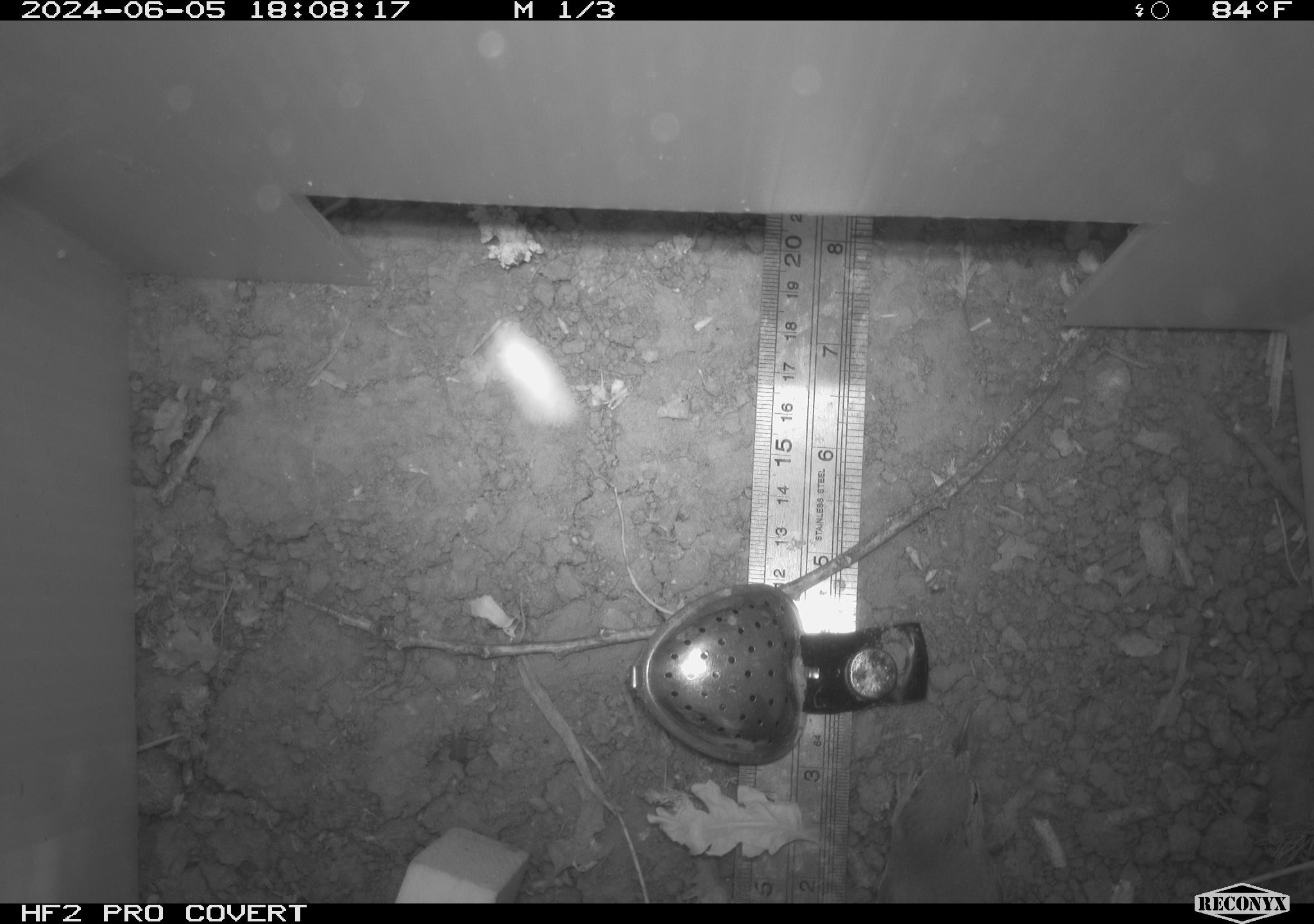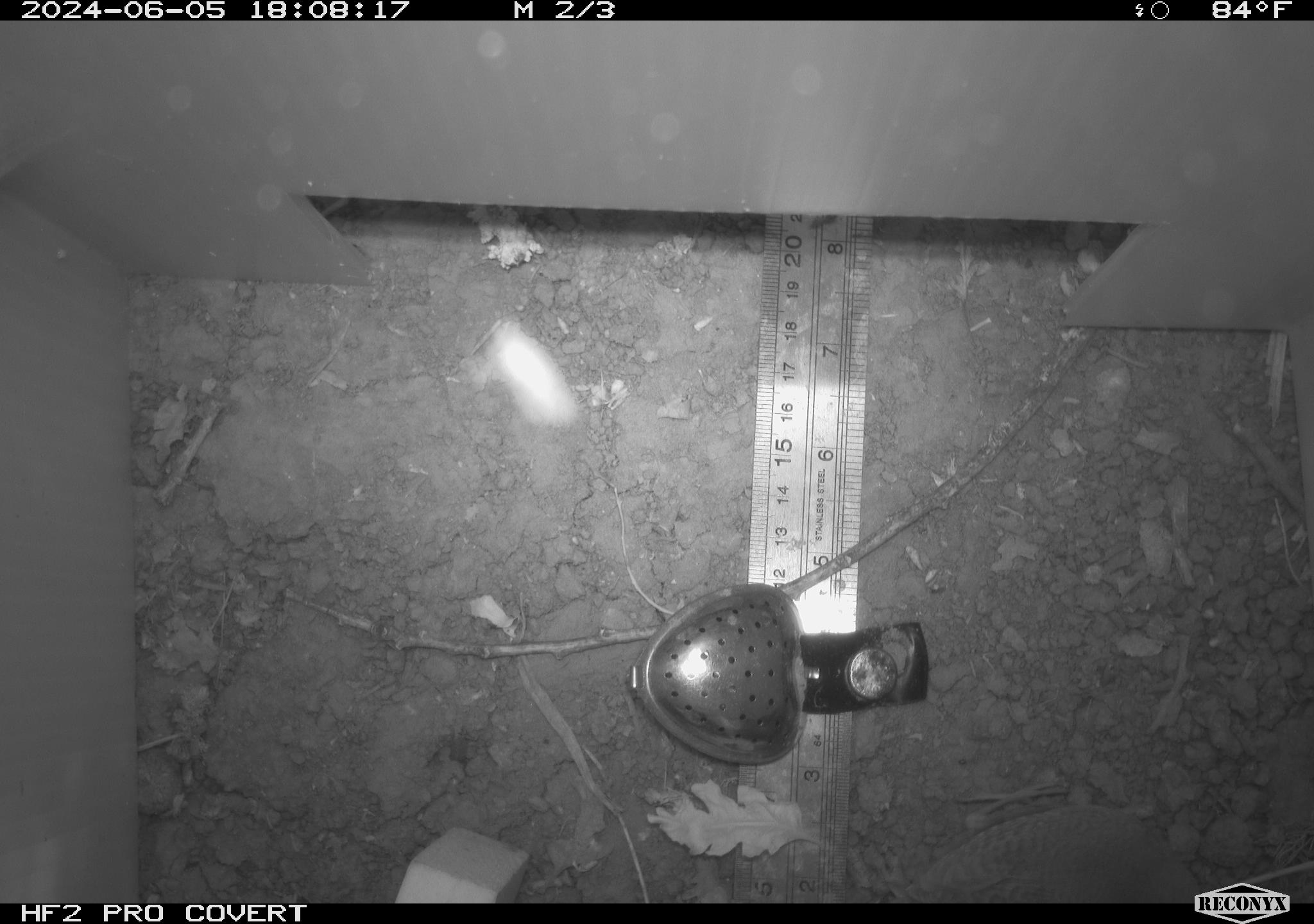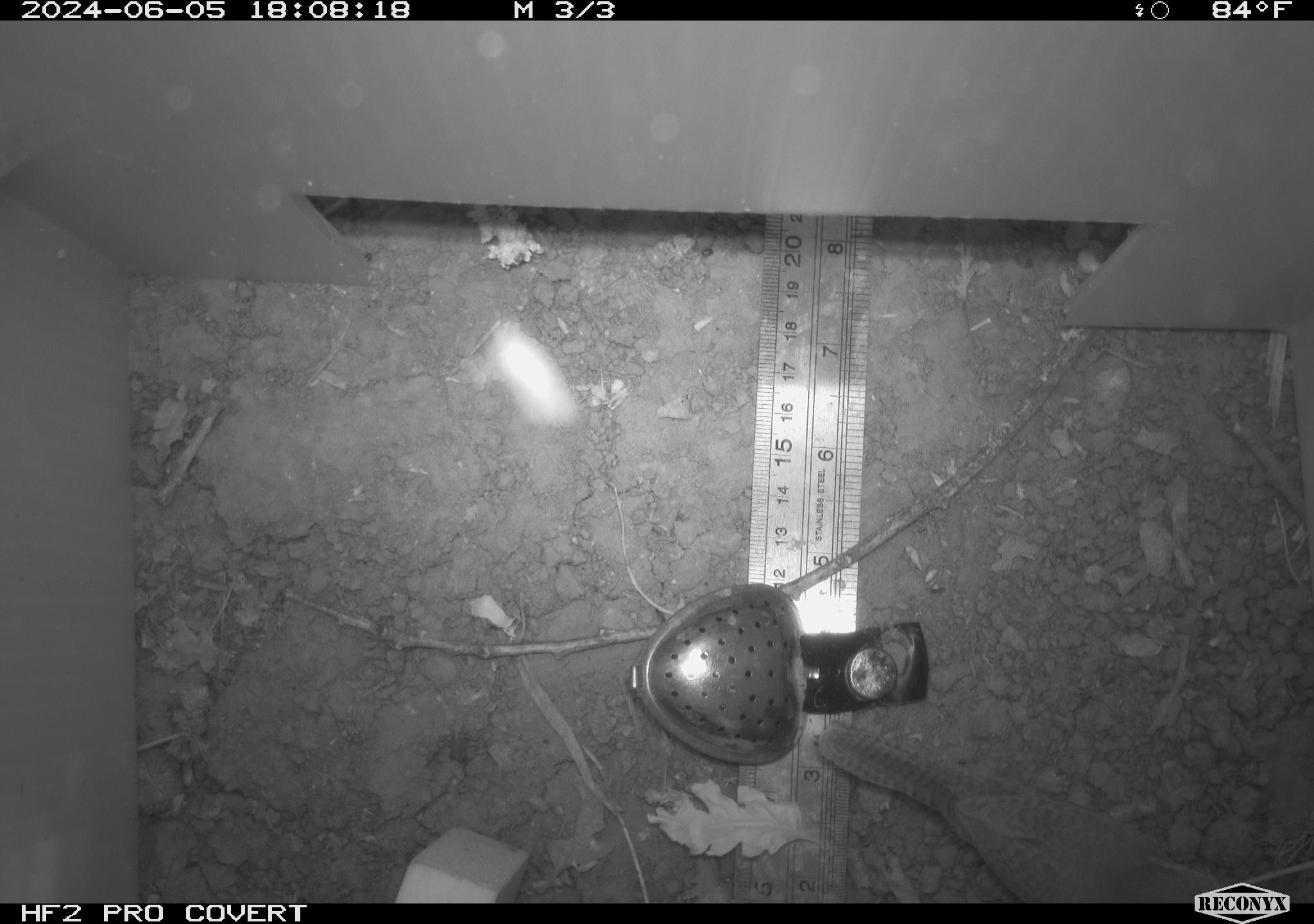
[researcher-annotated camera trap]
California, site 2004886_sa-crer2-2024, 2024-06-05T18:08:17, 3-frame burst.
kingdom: Animalia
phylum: Chordata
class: Aves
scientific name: Aves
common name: bird